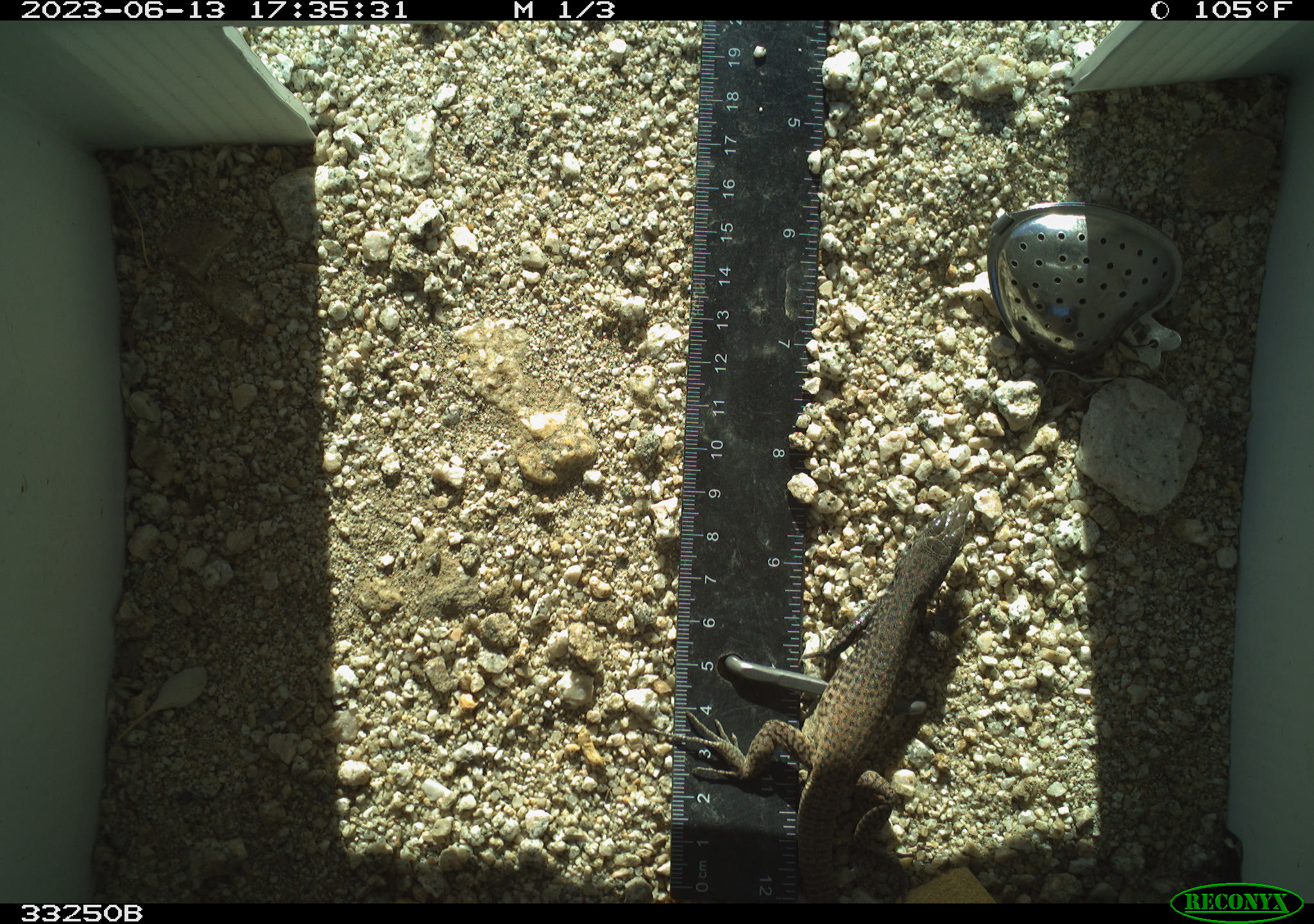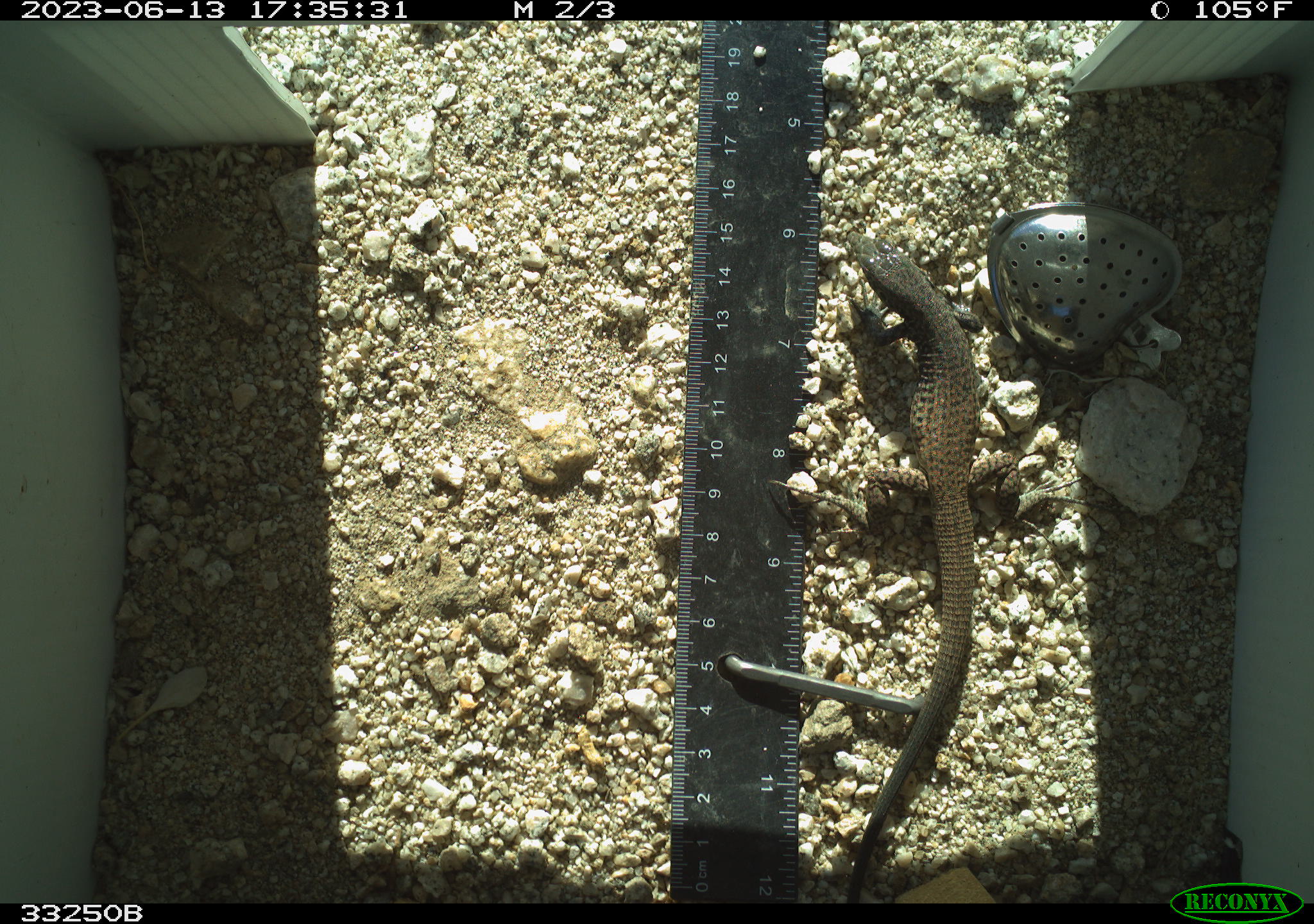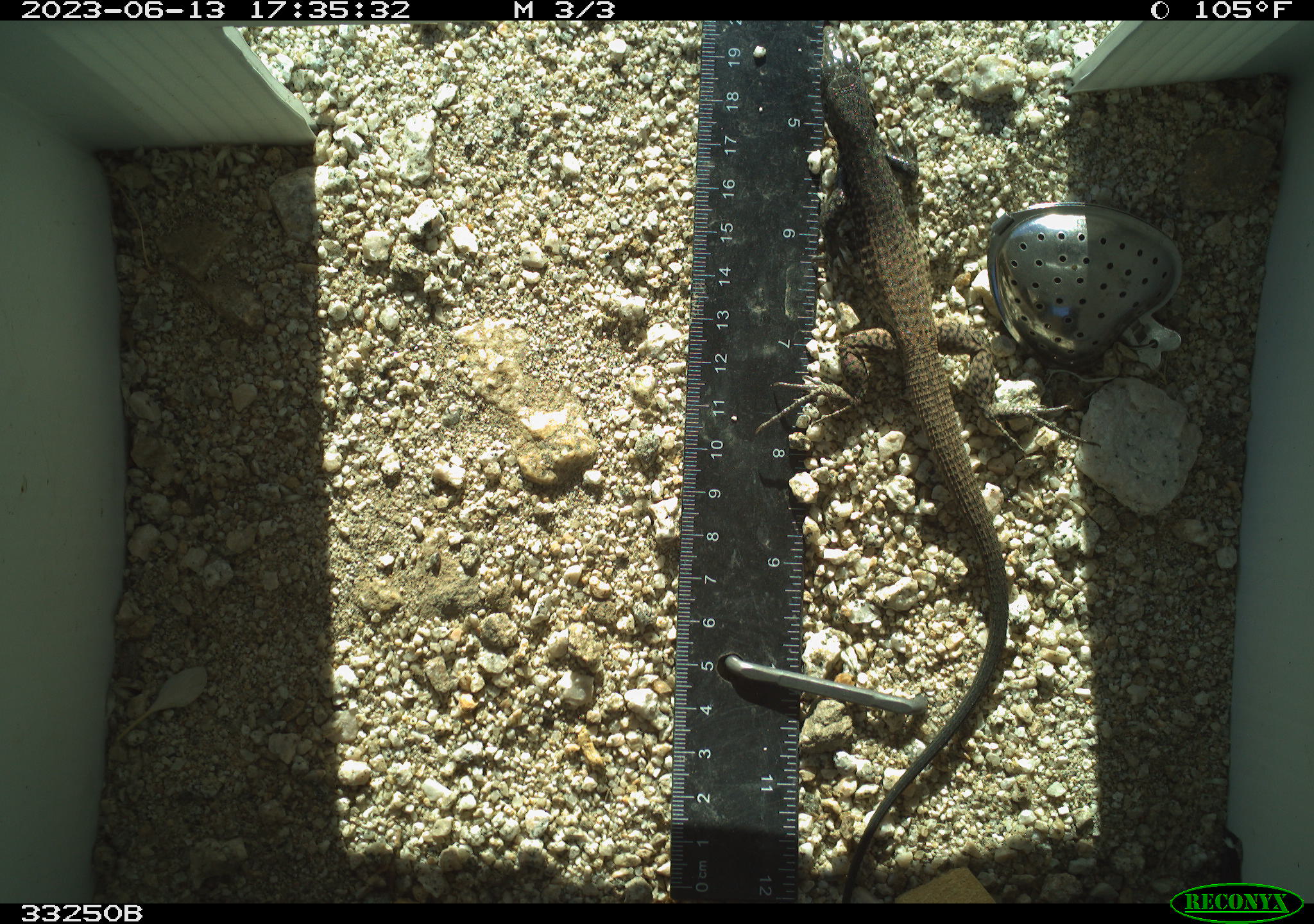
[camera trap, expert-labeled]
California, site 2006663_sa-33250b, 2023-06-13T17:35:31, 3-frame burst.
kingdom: Animalia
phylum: Chordata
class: Reptilia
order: Squamata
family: Teiidae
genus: Aspidoscelis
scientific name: Aspidoscelis tigris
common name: western whiptail